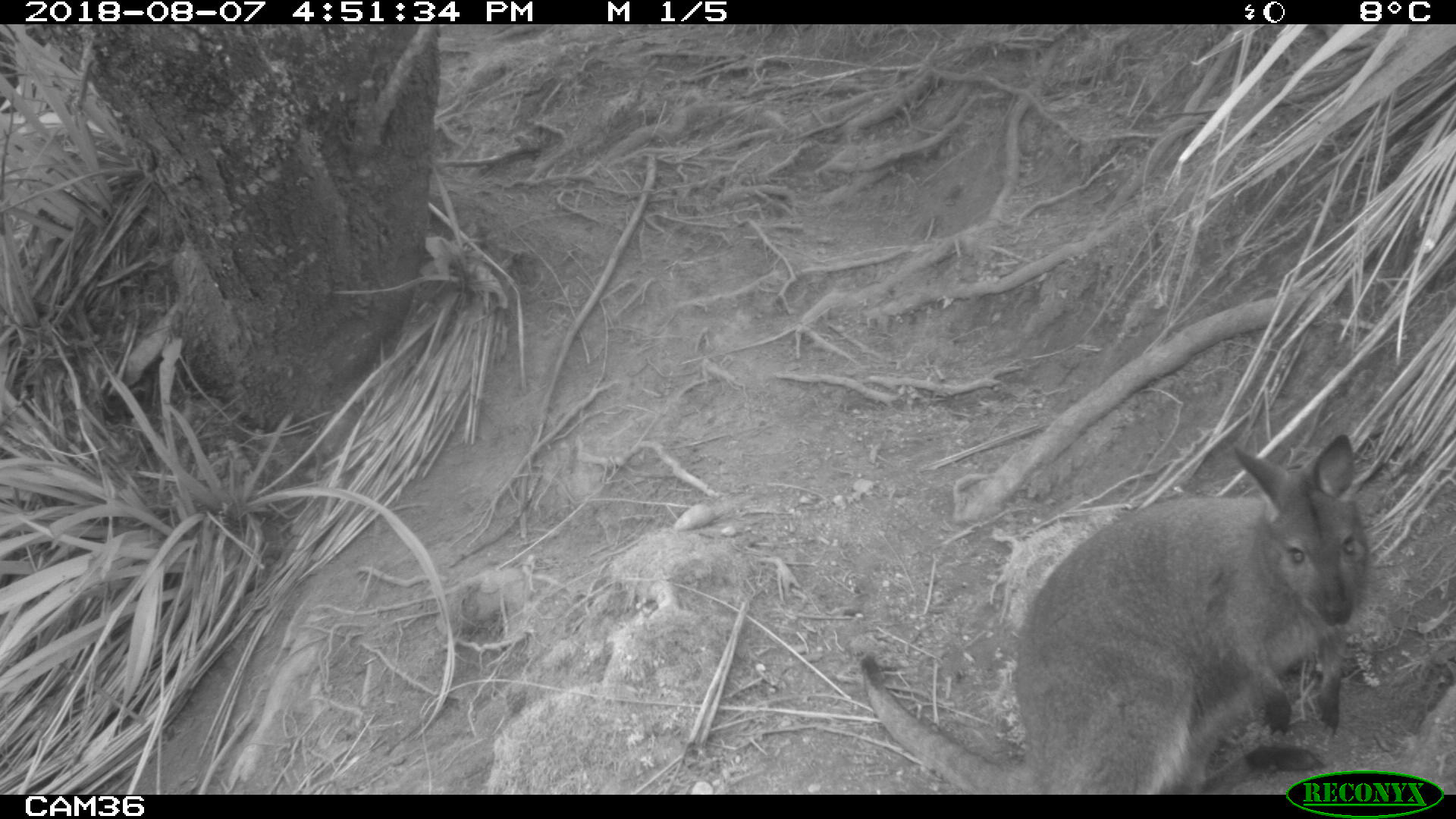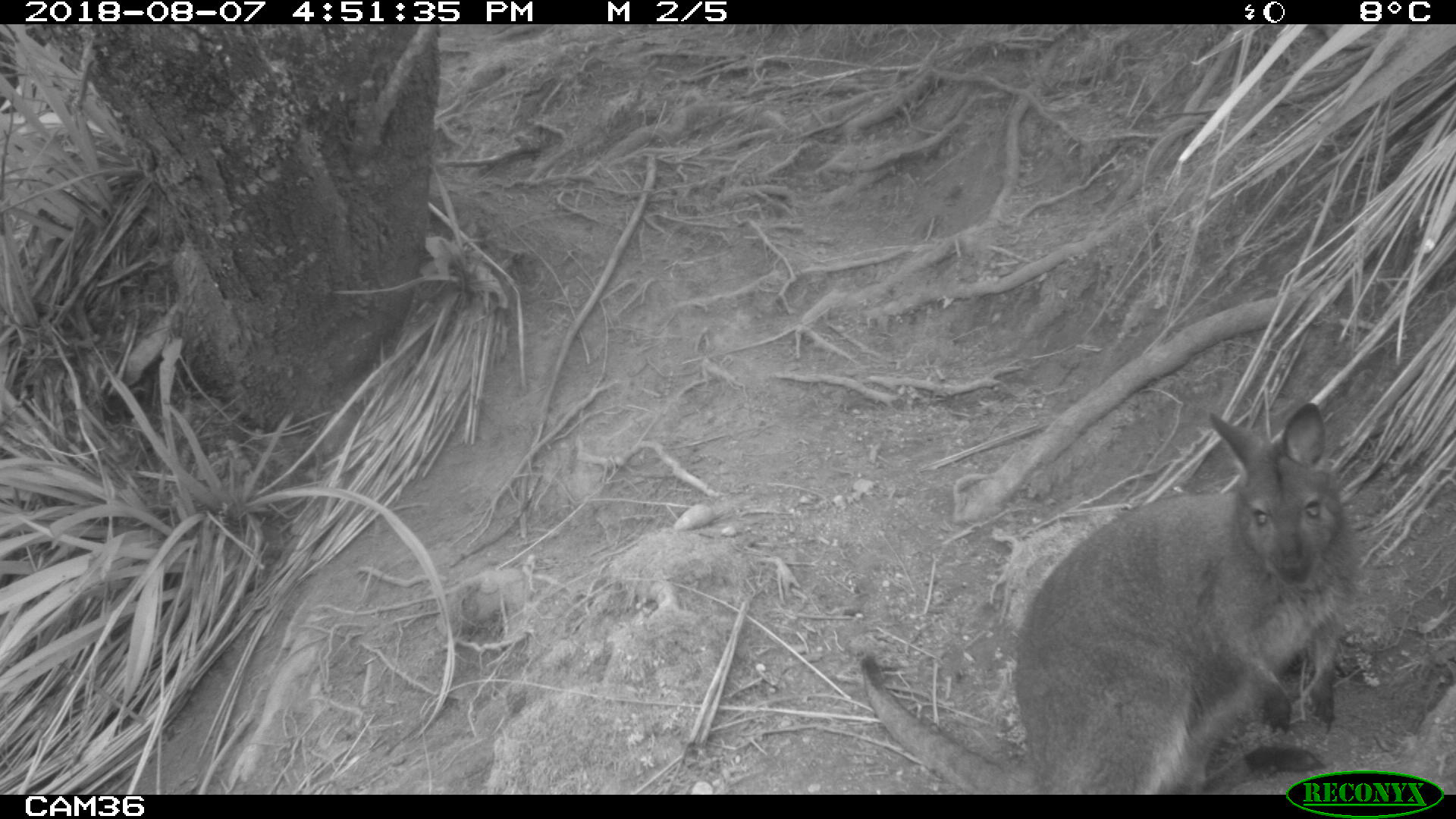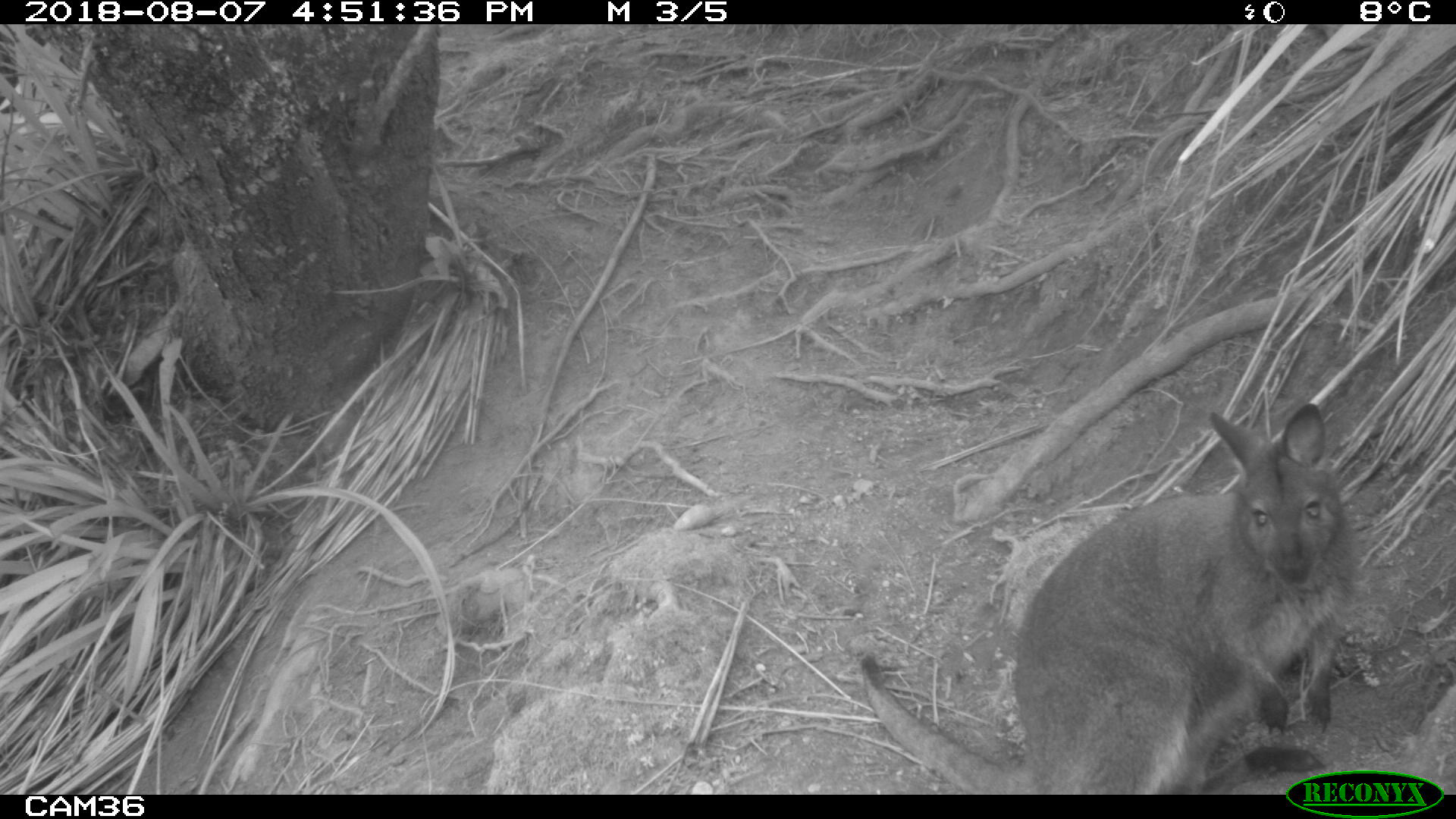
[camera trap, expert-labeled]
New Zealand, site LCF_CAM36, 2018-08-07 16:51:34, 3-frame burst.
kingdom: Animalia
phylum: Chordata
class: Mammalia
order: Diprotodontia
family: Macropodidae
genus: Notamacropus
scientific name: Notamacropus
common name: wallaby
Wallaby (Notamacropus).